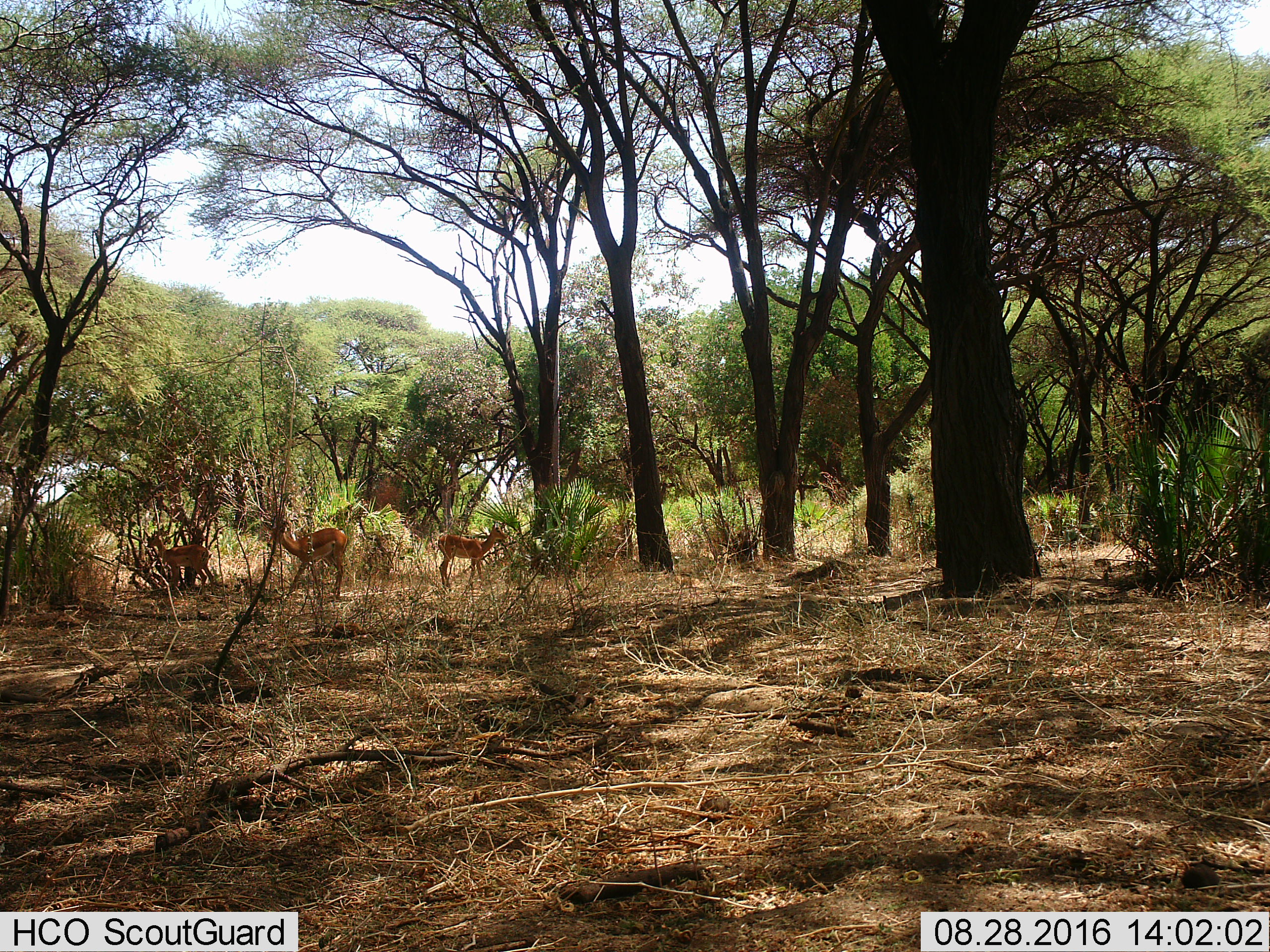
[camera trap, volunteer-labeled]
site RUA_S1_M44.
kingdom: Animalia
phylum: Chordata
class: Mammalia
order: Artiodactyla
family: Bovidae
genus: Aepyceros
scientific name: Aepyceros melampus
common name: impala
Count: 3.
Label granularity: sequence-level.